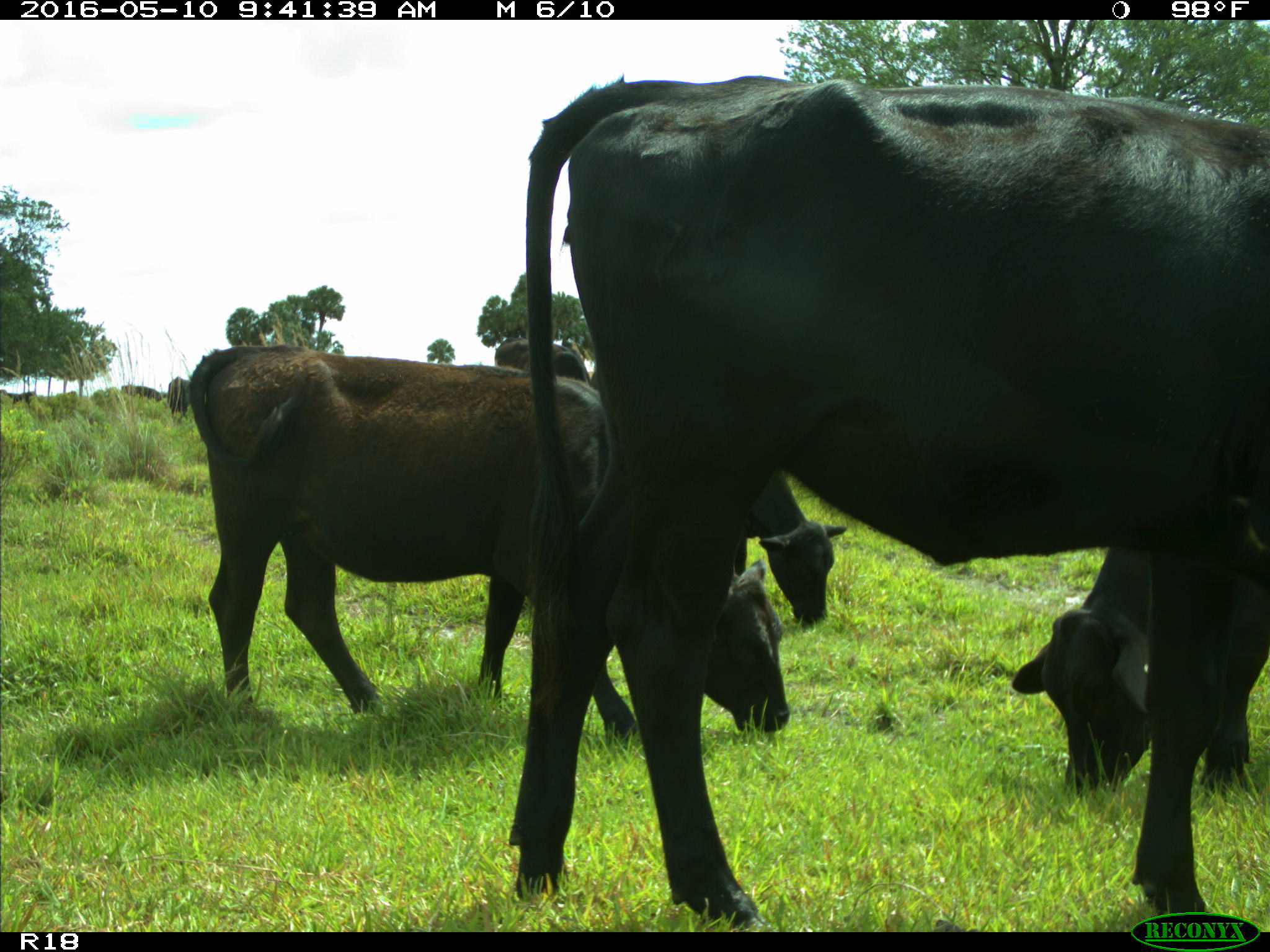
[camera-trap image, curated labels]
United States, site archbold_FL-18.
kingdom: Animalia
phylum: Chordata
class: Mammalia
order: Artiodactyla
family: Bovidae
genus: Bos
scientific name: Bos taurus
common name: domestic cow